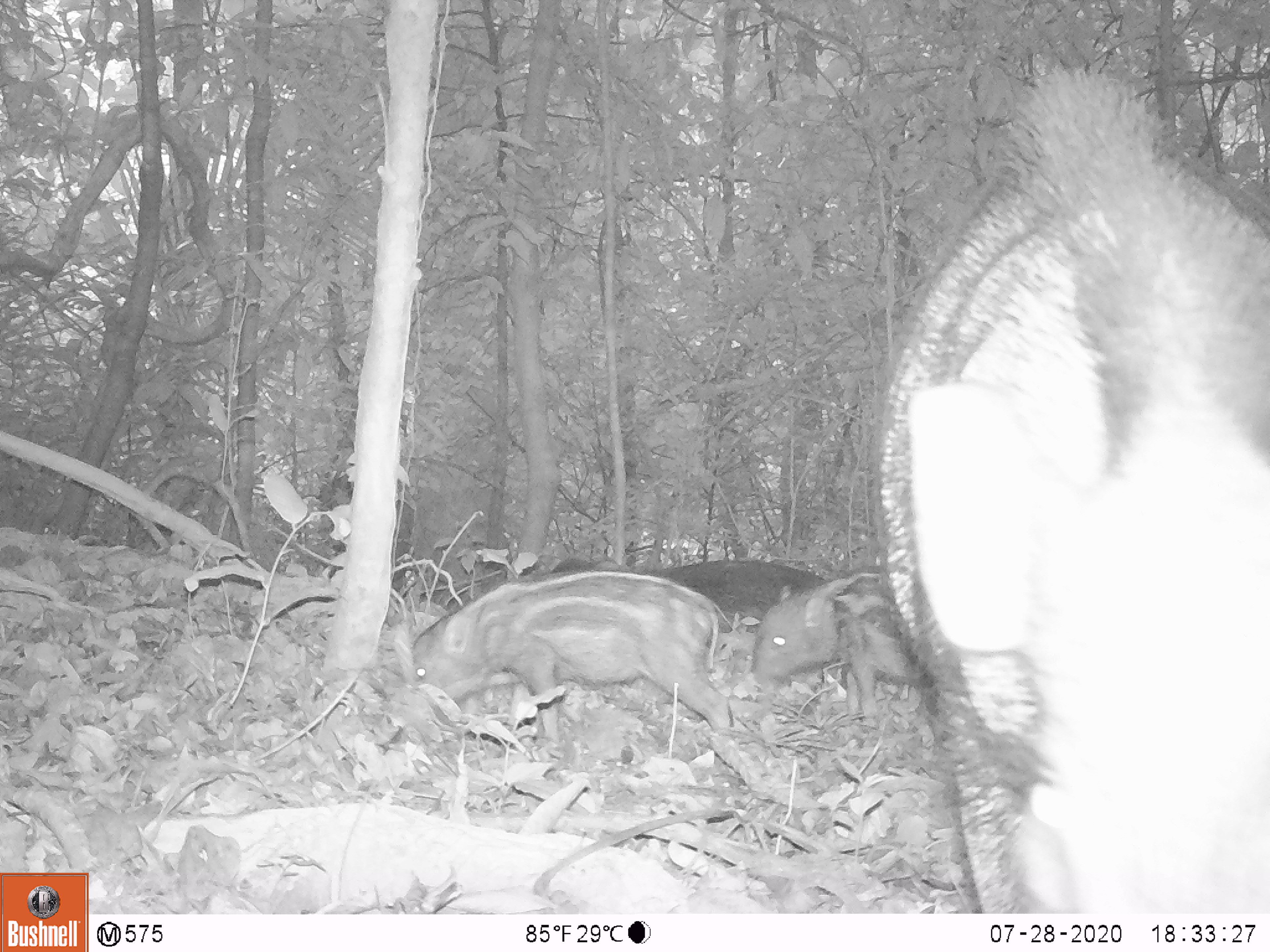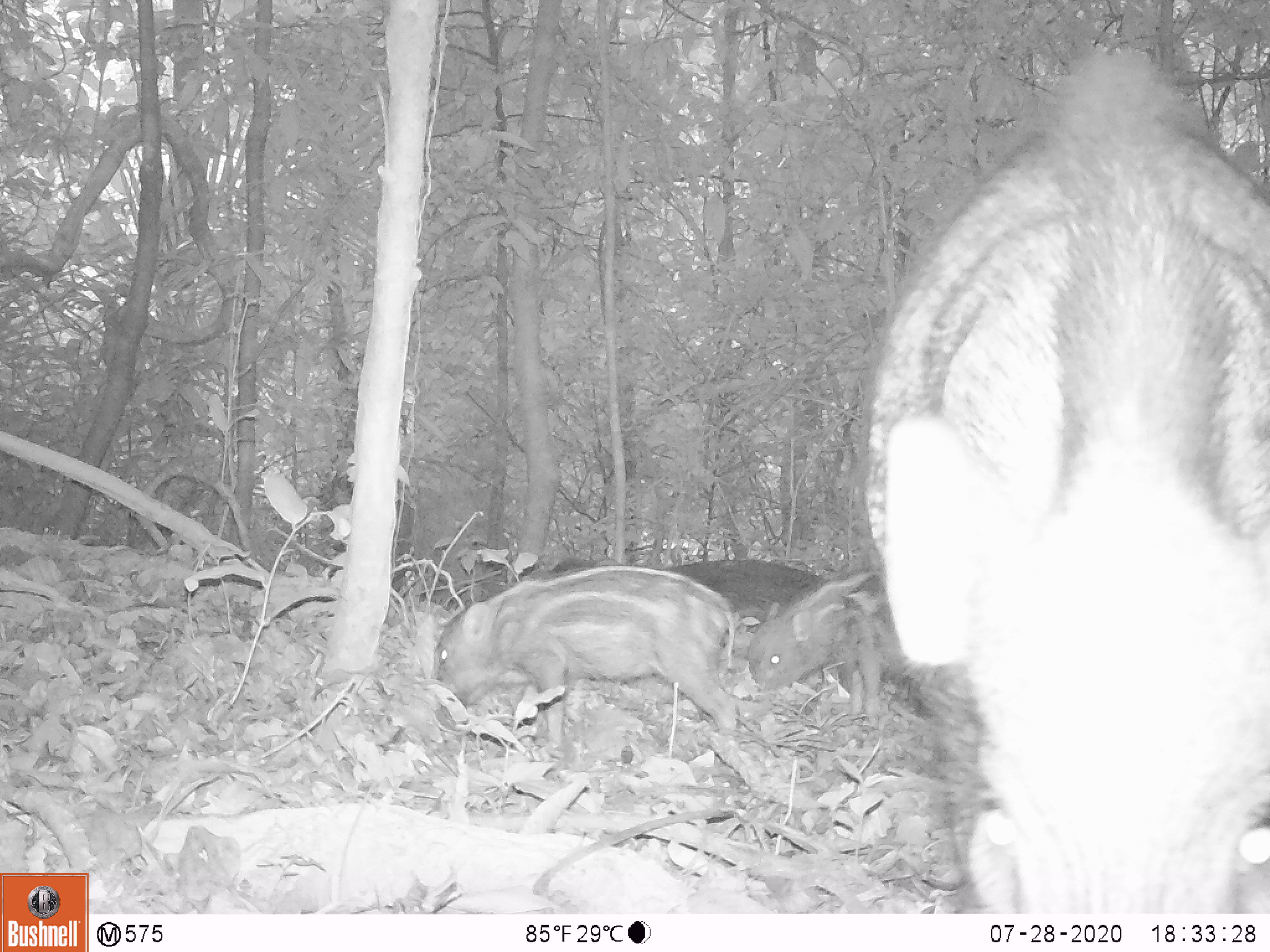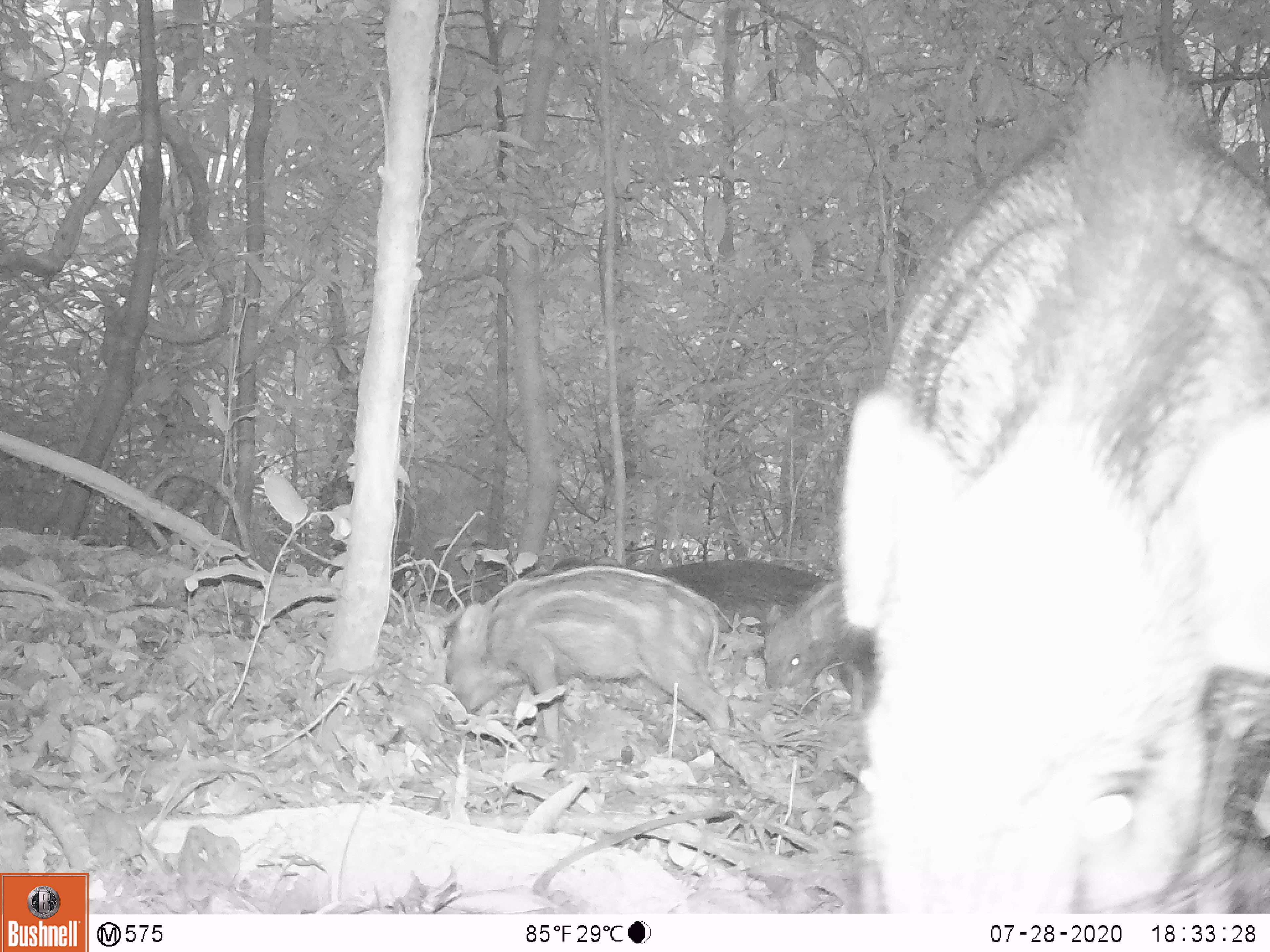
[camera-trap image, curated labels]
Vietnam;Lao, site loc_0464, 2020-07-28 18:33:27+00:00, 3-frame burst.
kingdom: Animalia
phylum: Chordata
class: Mammalia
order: Artiodactyla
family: Suidae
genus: Sus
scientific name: Sus scrofa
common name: eurasian wild pig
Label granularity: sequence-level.